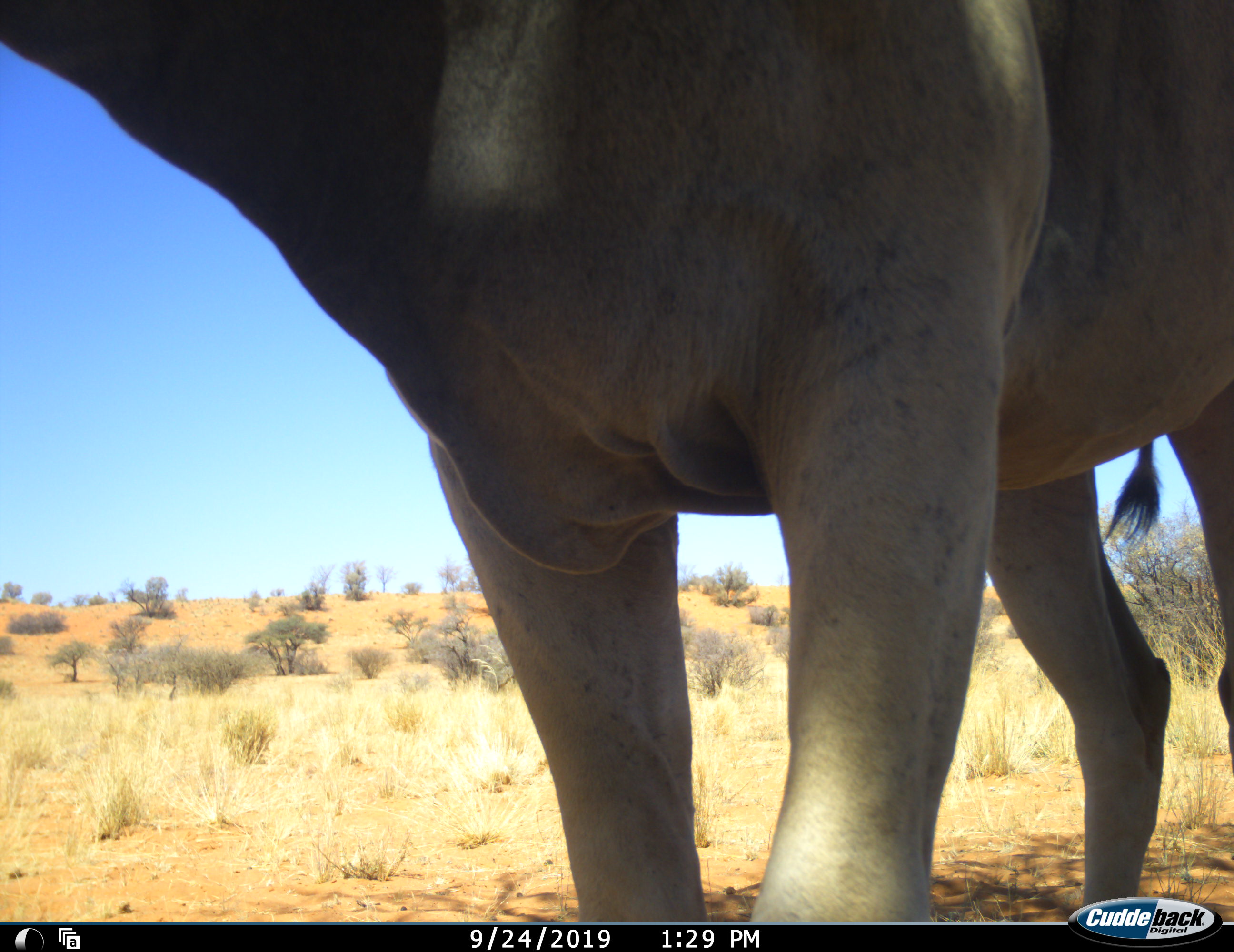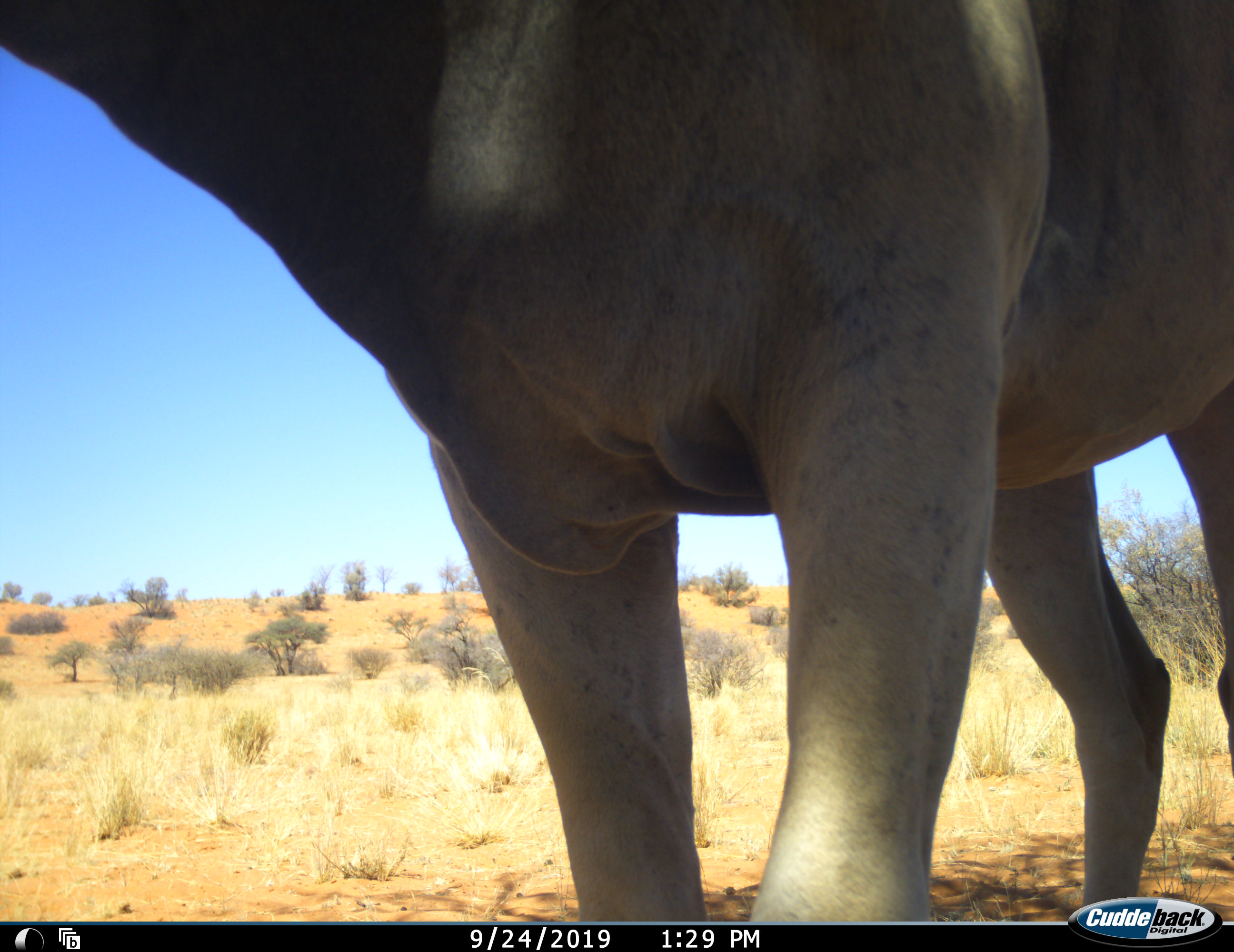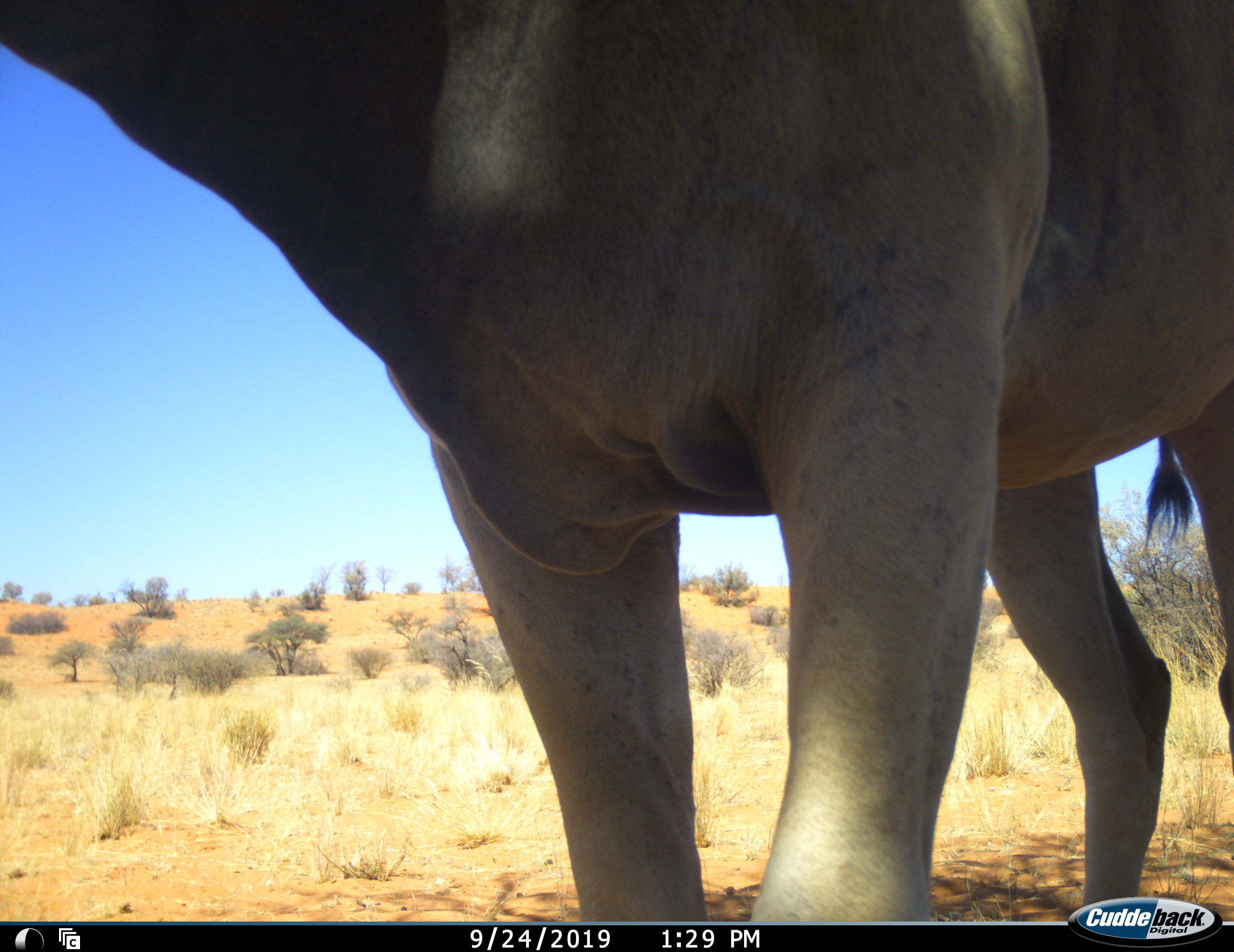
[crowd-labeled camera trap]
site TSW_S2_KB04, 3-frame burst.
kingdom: Animalia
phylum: Chordata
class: Mammalia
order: Artiodactyla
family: Bovidae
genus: Tragelaphus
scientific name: Tragelaphus oryx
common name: eland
Eland (Tragelaphus oryx), count 1. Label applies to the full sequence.